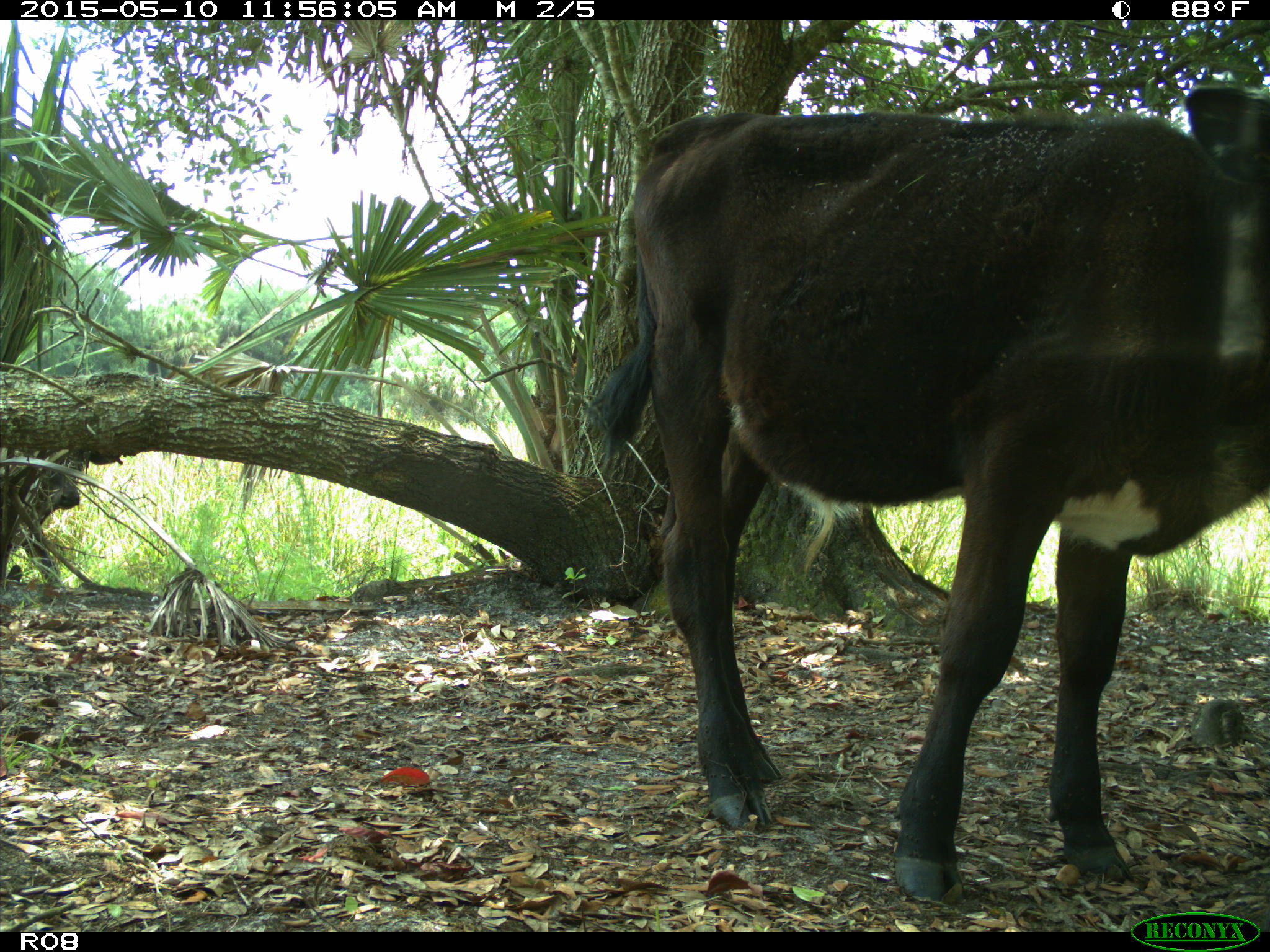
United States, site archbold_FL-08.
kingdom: Animalia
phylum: Chordata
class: Mammalia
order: Artiodactyla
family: Bovidae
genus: Bos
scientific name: Bos taurus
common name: domestic cow